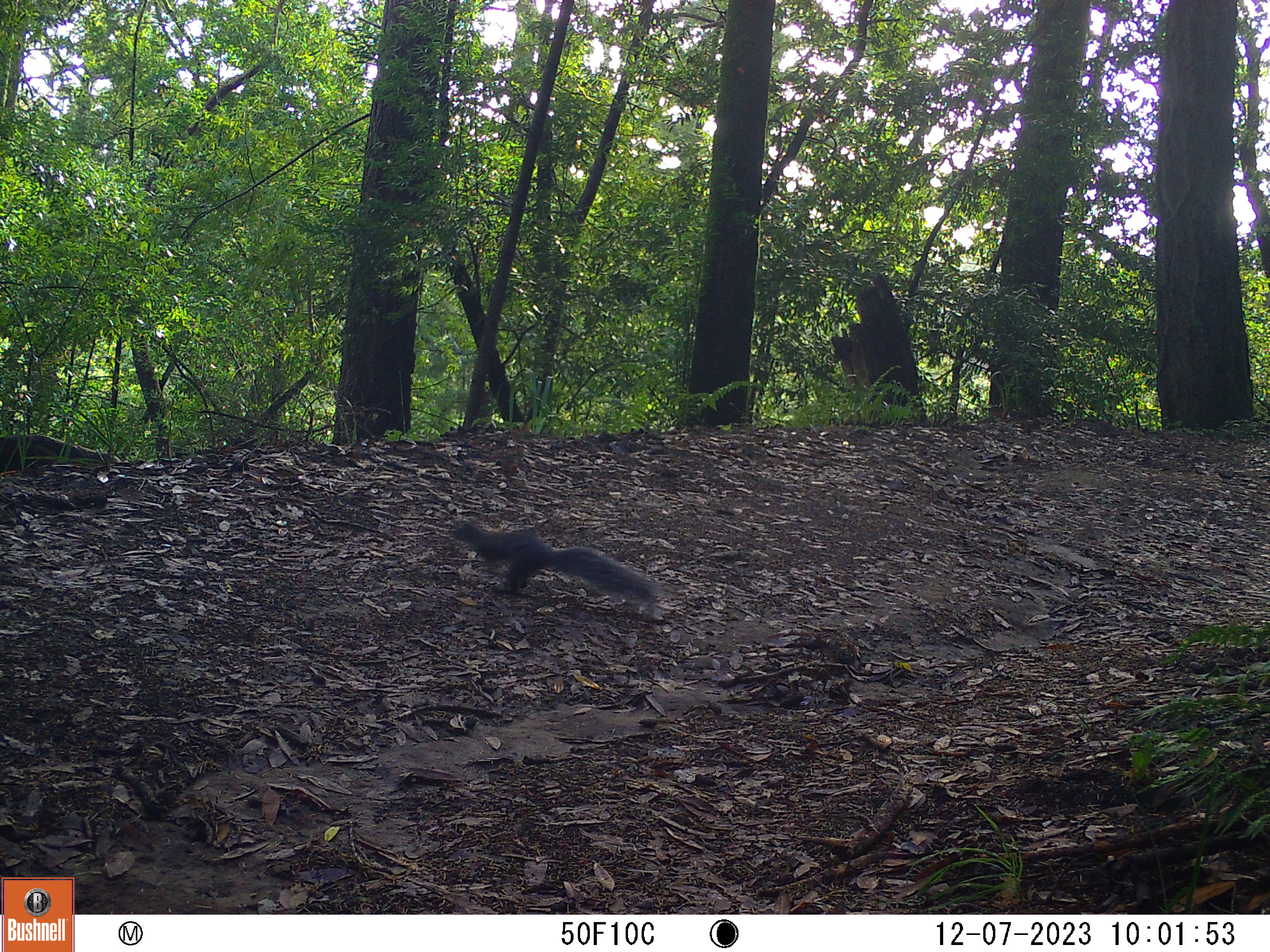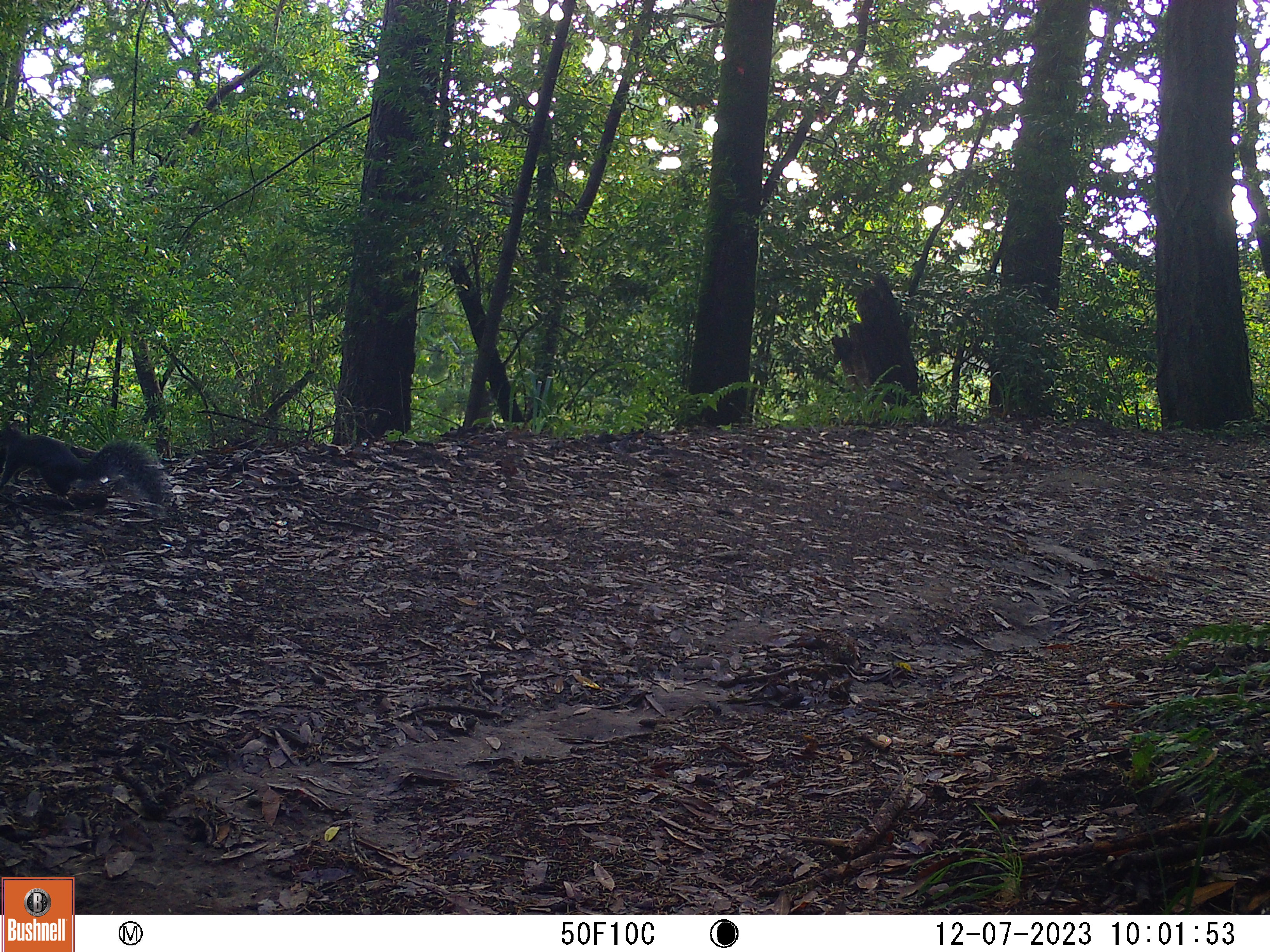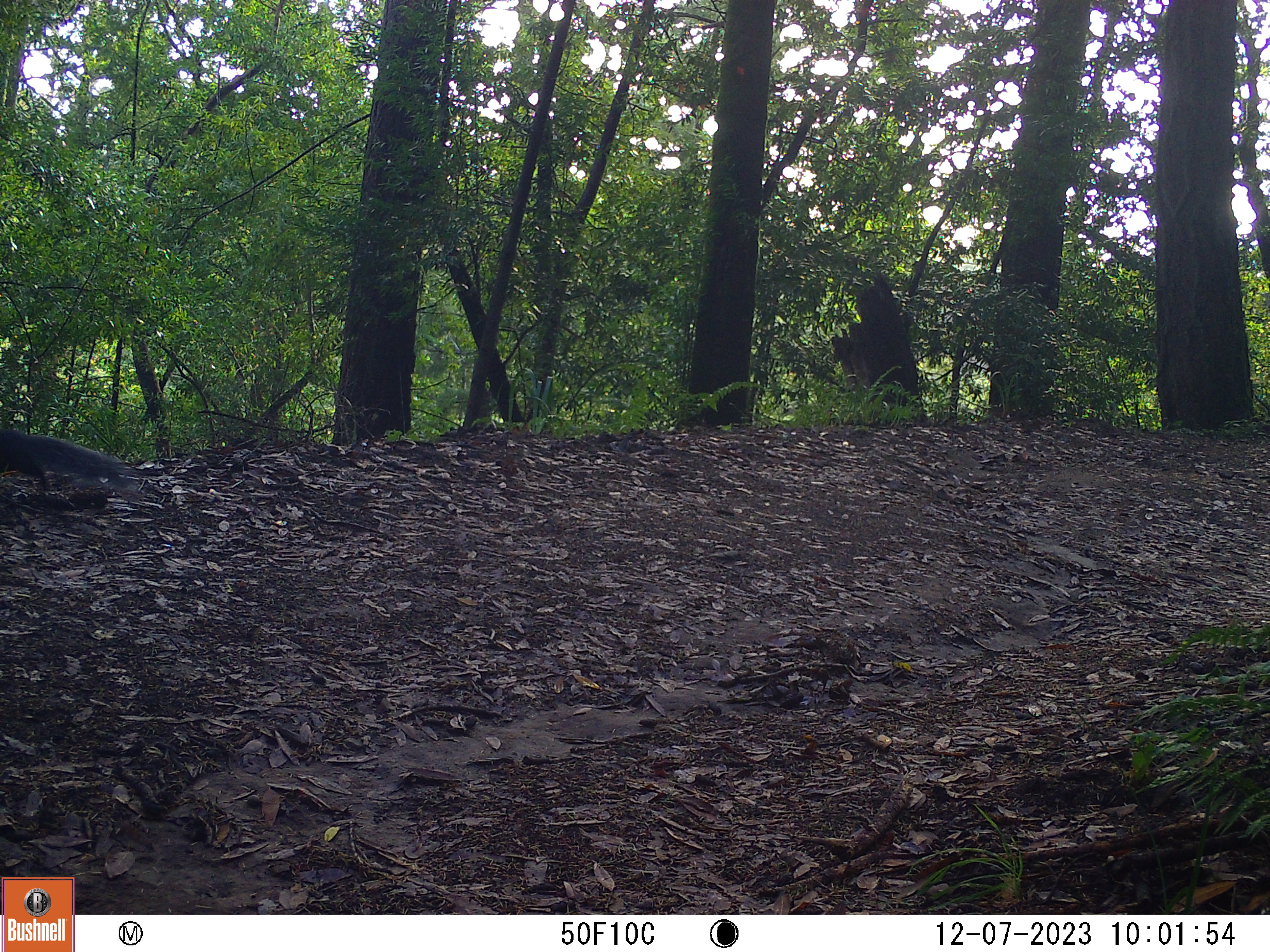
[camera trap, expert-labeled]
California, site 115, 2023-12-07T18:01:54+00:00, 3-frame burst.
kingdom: Animalia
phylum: Chordata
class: Mammalia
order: Rodentia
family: Sciuridae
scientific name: Sciuridae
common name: squirrel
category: unknown squirrel